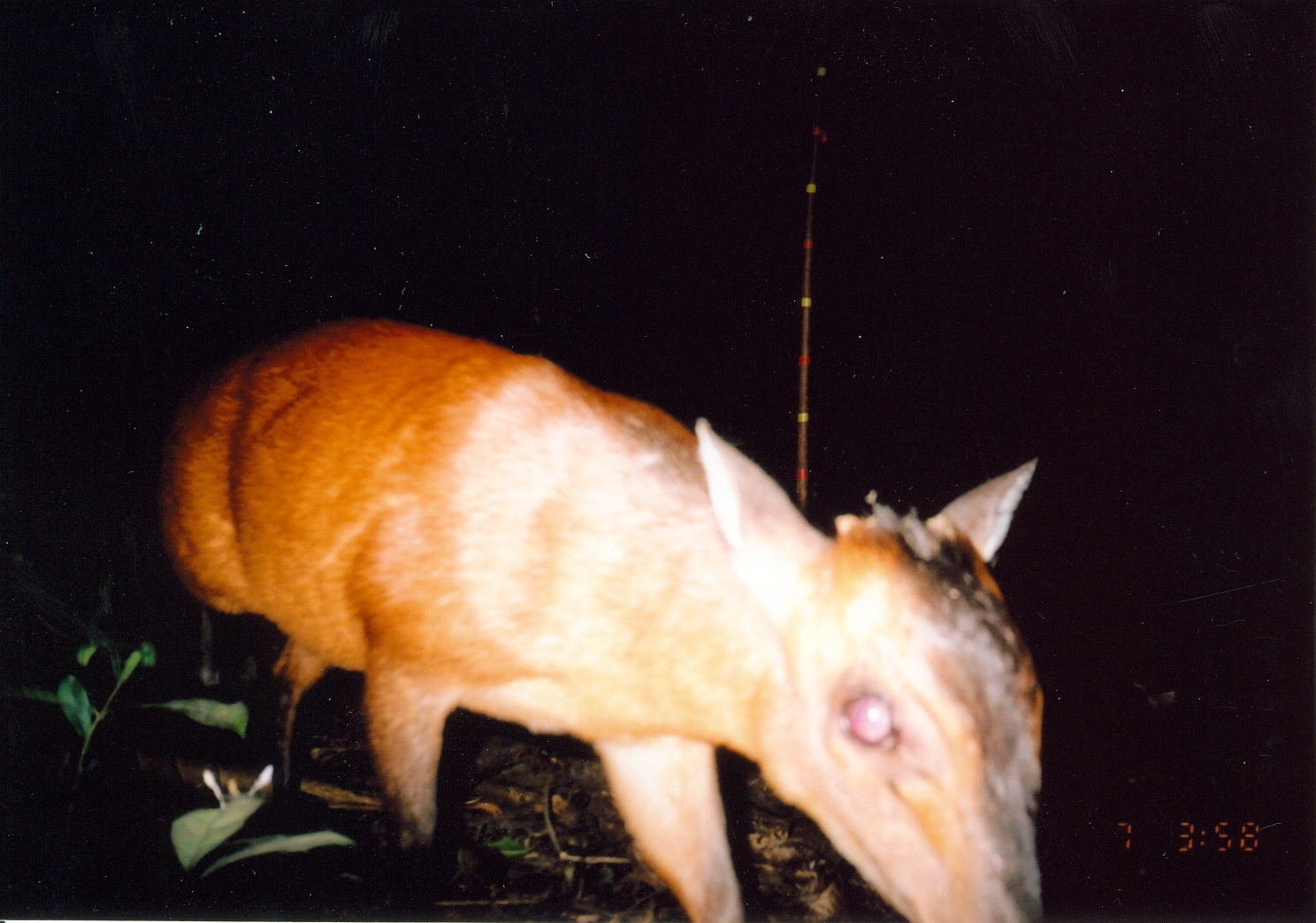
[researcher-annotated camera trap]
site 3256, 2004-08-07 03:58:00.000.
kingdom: Animalia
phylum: Chordata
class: Mammalia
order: Artiodactyla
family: Bovidae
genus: Cephalophus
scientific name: Cephalophus harveyi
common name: harvey's duiker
Cephalophus harveyi (harvey's duiker), count 1.